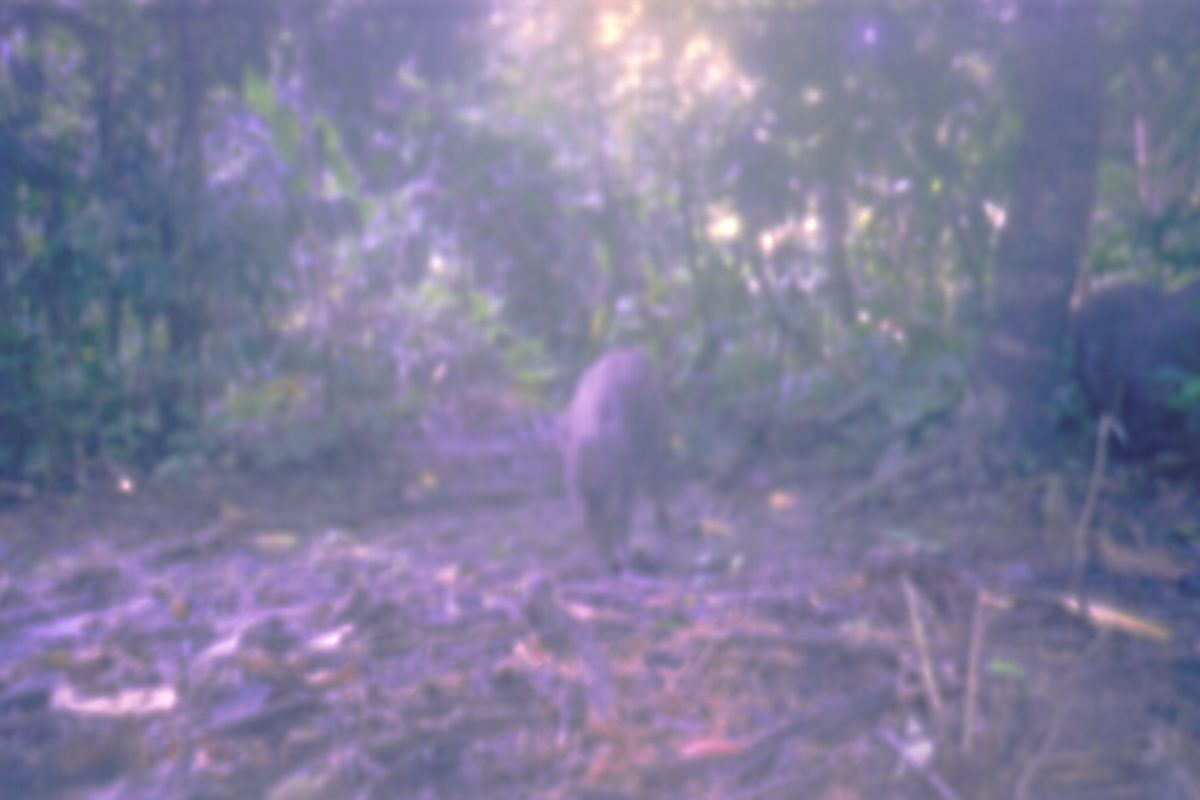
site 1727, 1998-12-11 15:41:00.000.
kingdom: Animalia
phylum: Chordata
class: Mammalia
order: Artiodactyla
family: Suidae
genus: Sus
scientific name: Sus scrofa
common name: wild boar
Sus scrofa (wild boar), count 3.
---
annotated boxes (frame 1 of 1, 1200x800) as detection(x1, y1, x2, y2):
sus scrofa: detection(532, 345, 673, 575)